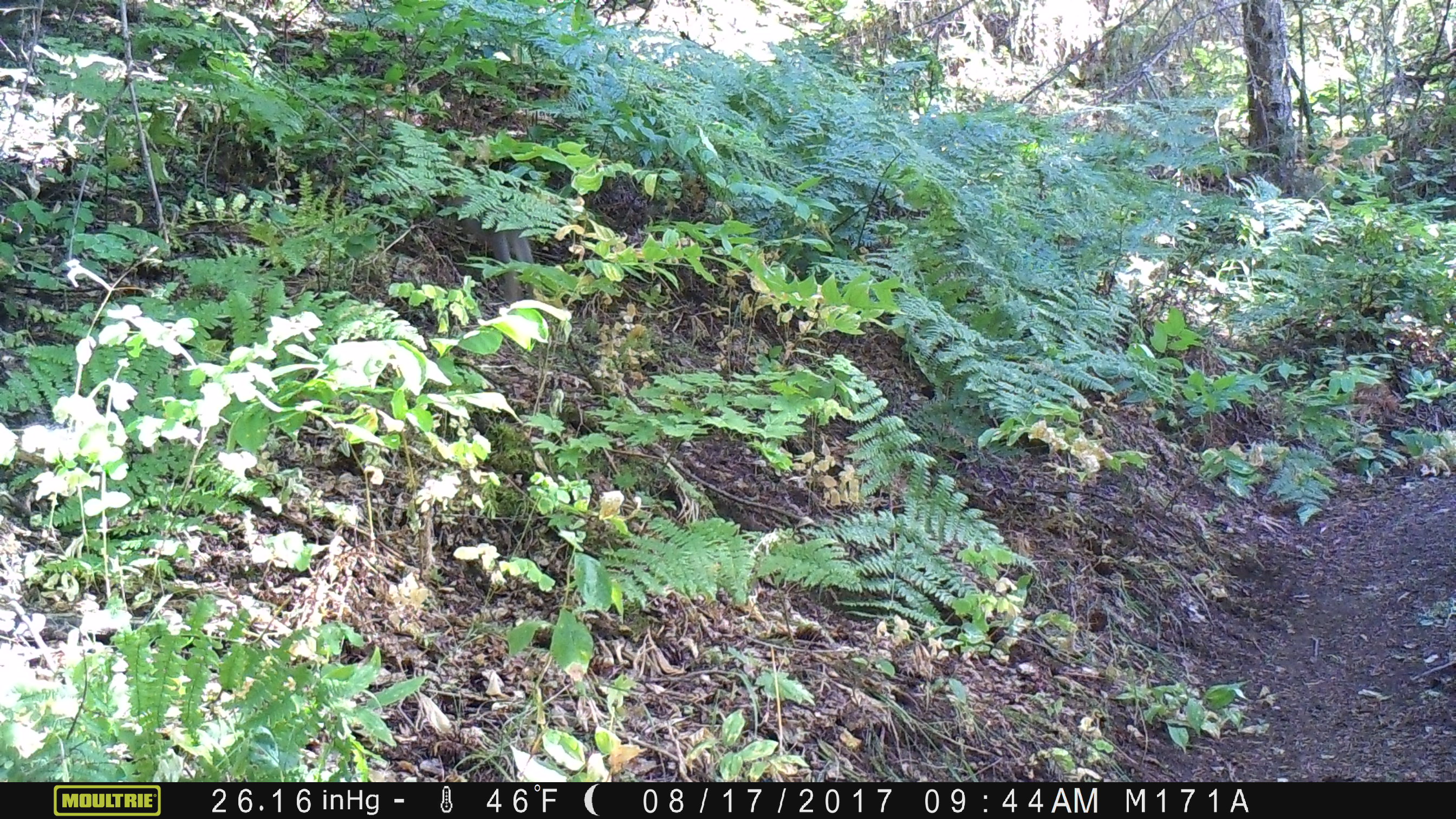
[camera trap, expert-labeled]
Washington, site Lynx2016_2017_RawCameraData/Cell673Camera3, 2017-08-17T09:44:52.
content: unidentified animal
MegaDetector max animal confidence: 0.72